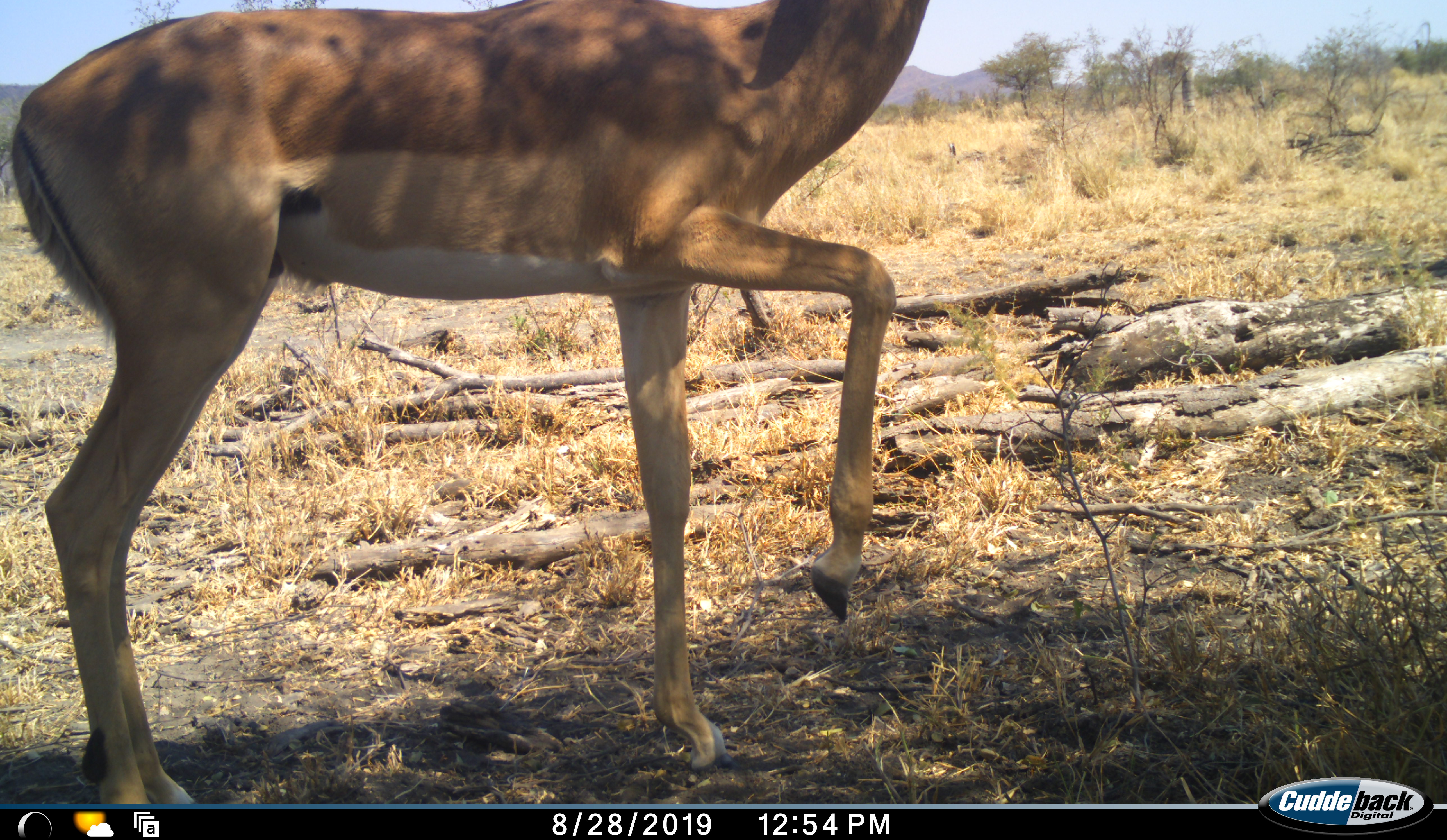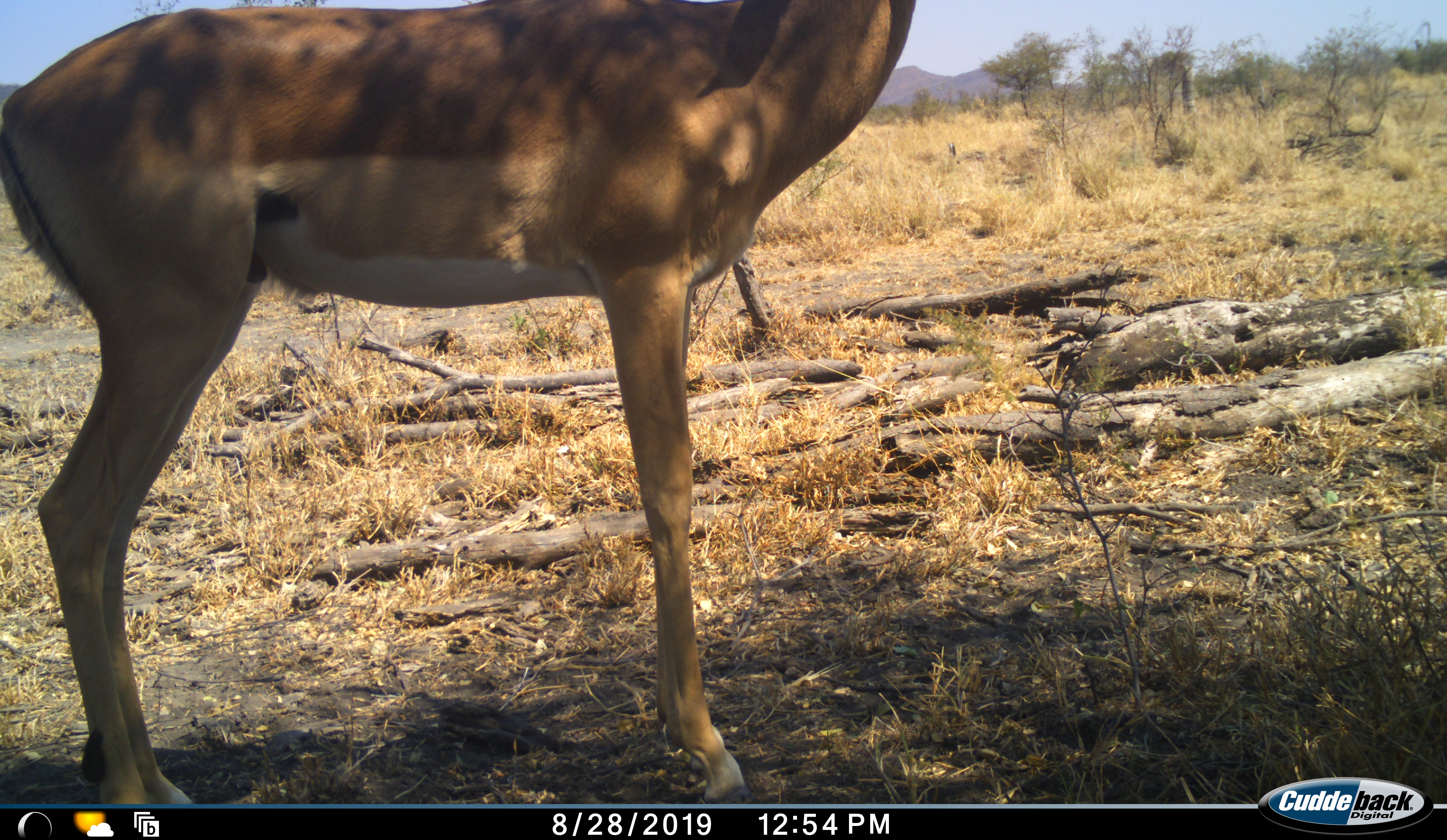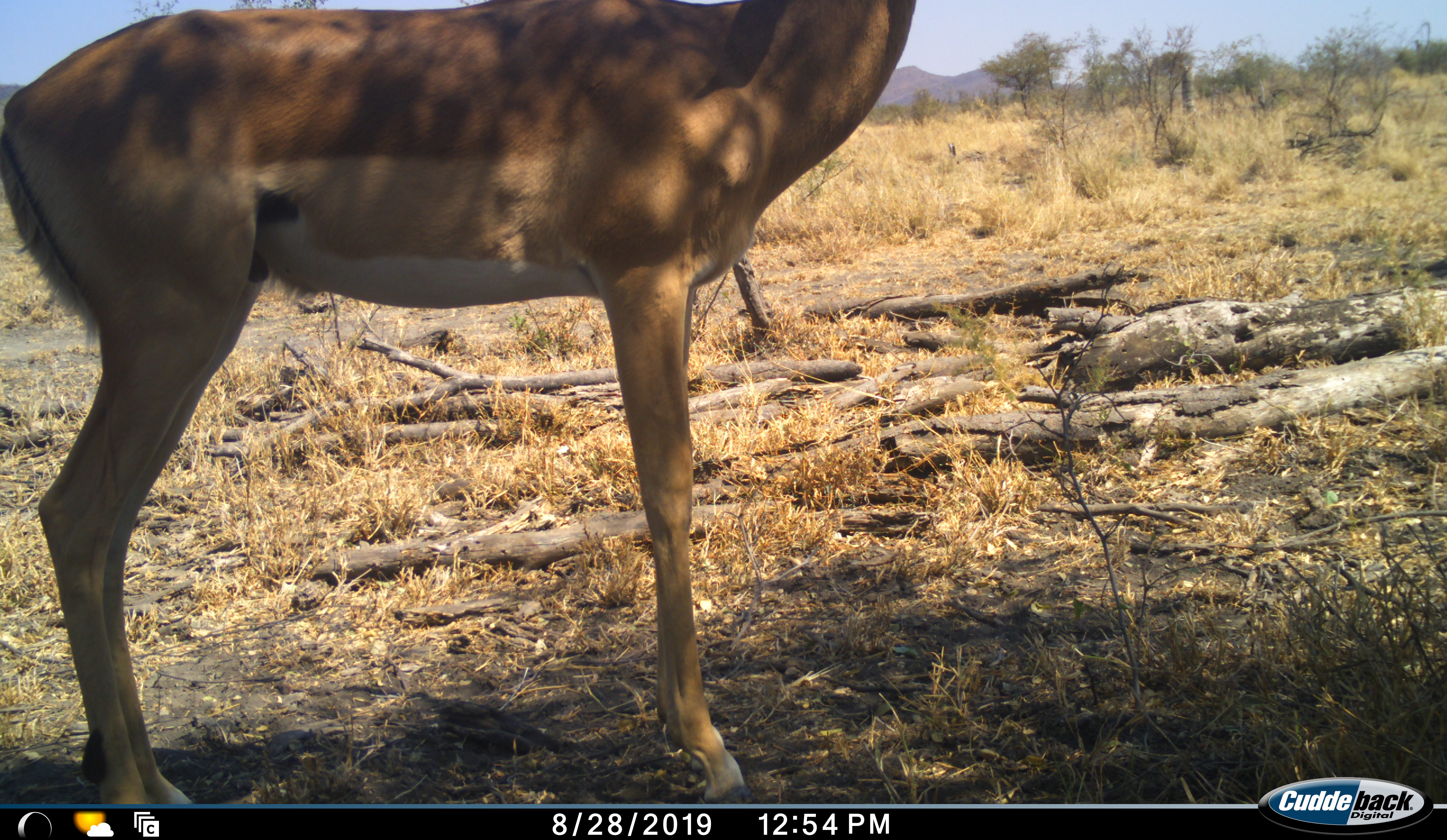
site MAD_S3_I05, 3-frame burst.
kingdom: Animalia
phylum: Chordata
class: Mammalia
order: Artiodactyla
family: Bovidae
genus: Aepyceros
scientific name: Aepyceros melampus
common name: impala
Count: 1.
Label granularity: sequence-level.